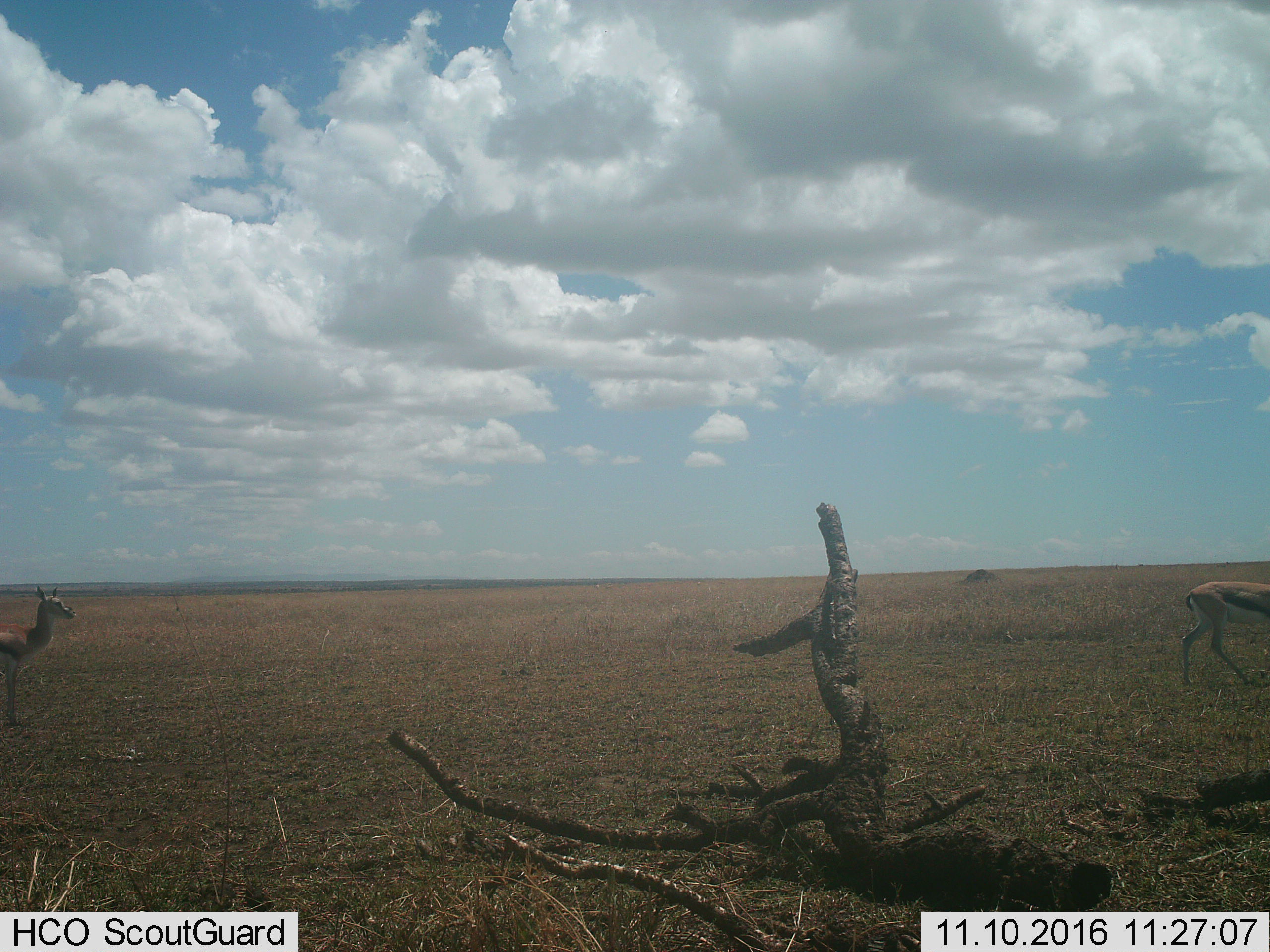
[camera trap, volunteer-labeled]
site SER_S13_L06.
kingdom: Animalia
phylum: Chordata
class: Mammalia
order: Artiodactyla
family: Bovidae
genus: Eudorcas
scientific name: Eudorcas thomsonii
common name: thomson's gazelle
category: gazellethomsons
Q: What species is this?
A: Gazellethomsons (thomson's gazelle) (Eudorcas thomsonii).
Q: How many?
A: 2.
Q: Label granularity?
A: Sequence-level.